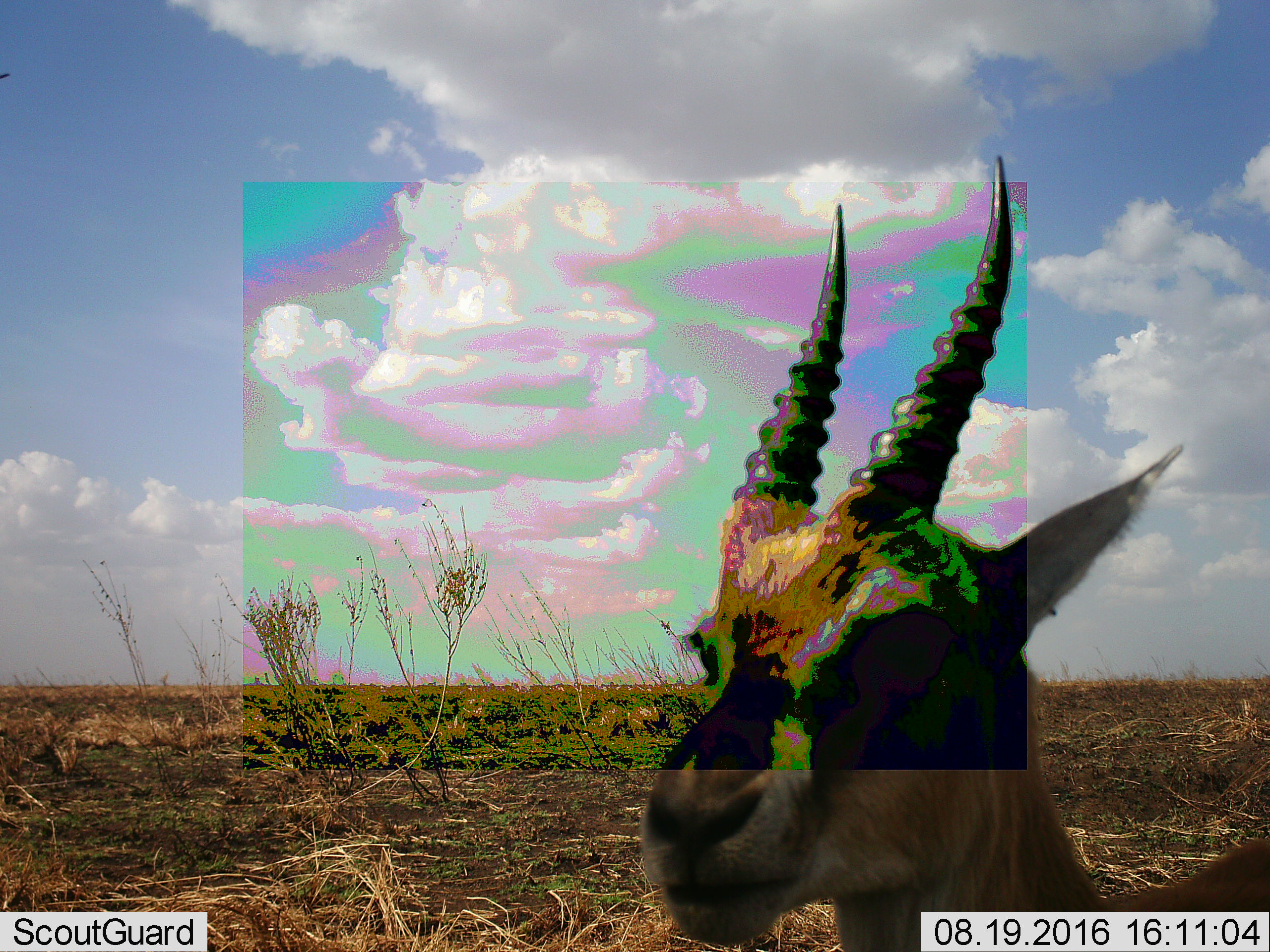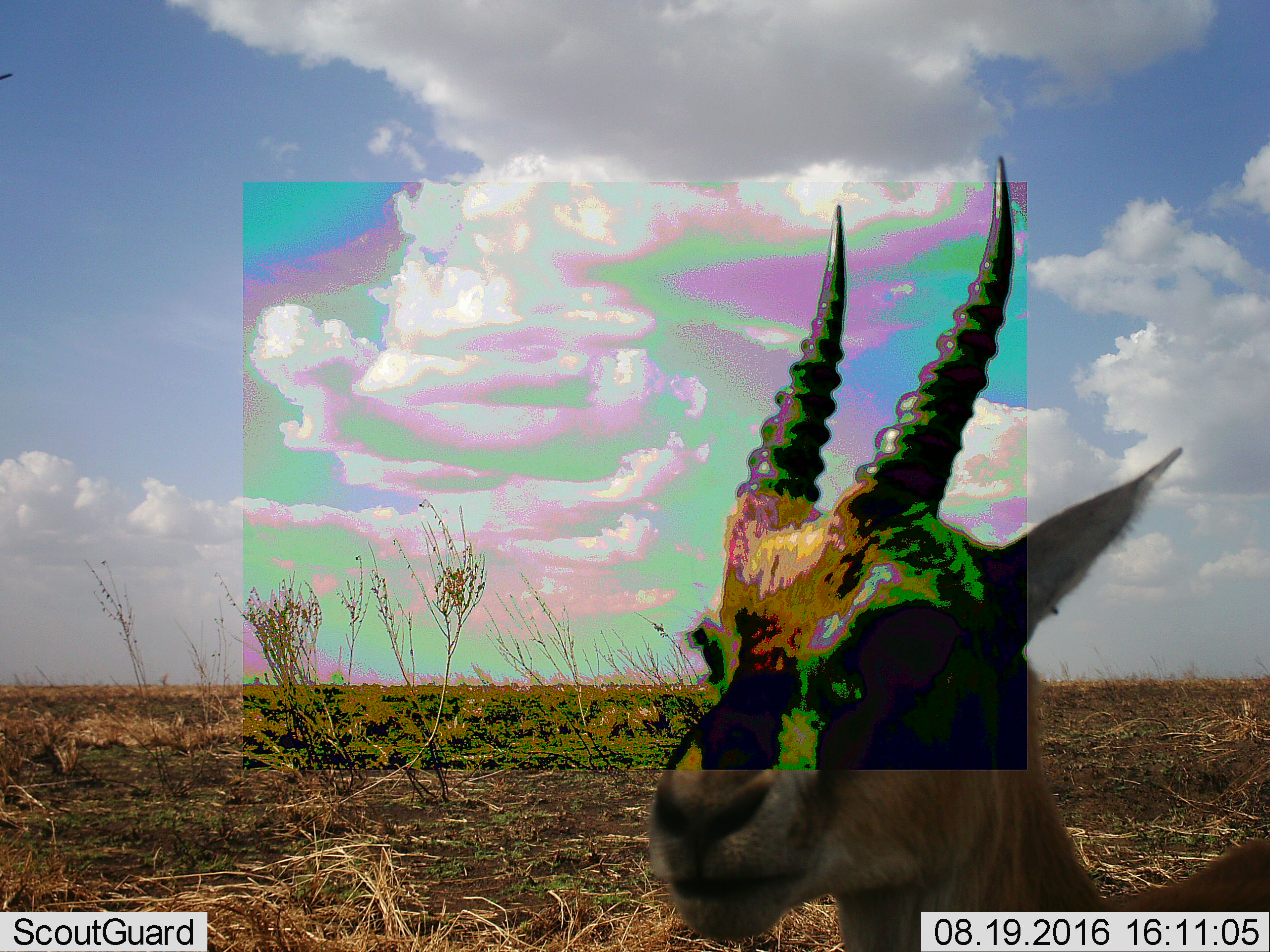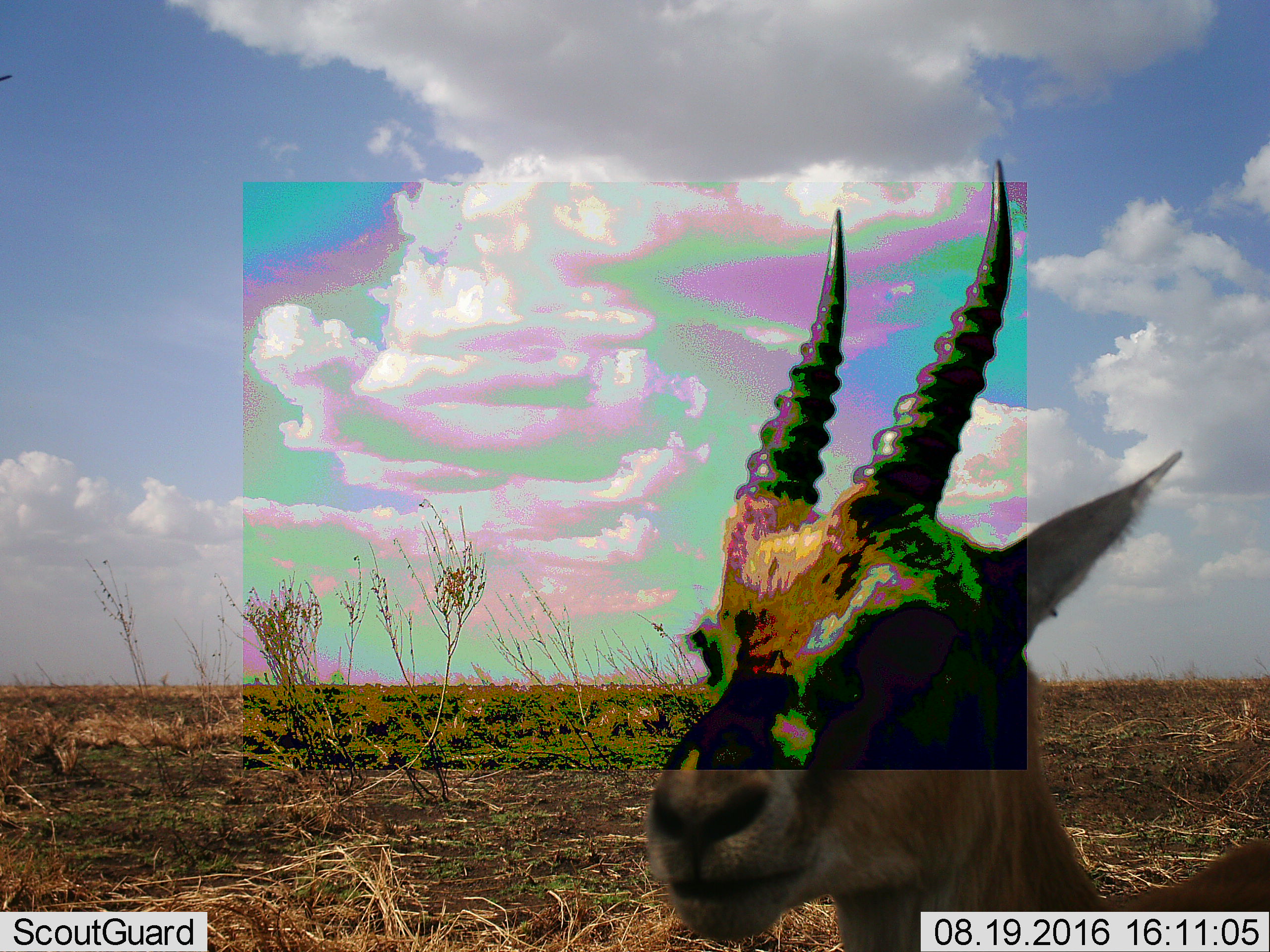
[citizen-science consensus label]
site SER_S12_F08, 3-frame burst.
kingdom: Animalia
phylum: Chordata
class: Mammalia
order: Artiodactyla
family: Bovidae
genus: Eudorcas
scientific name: Eudorcas thomsonii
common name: thomson's gazelle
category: gazellethomsons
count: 1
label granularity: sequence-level